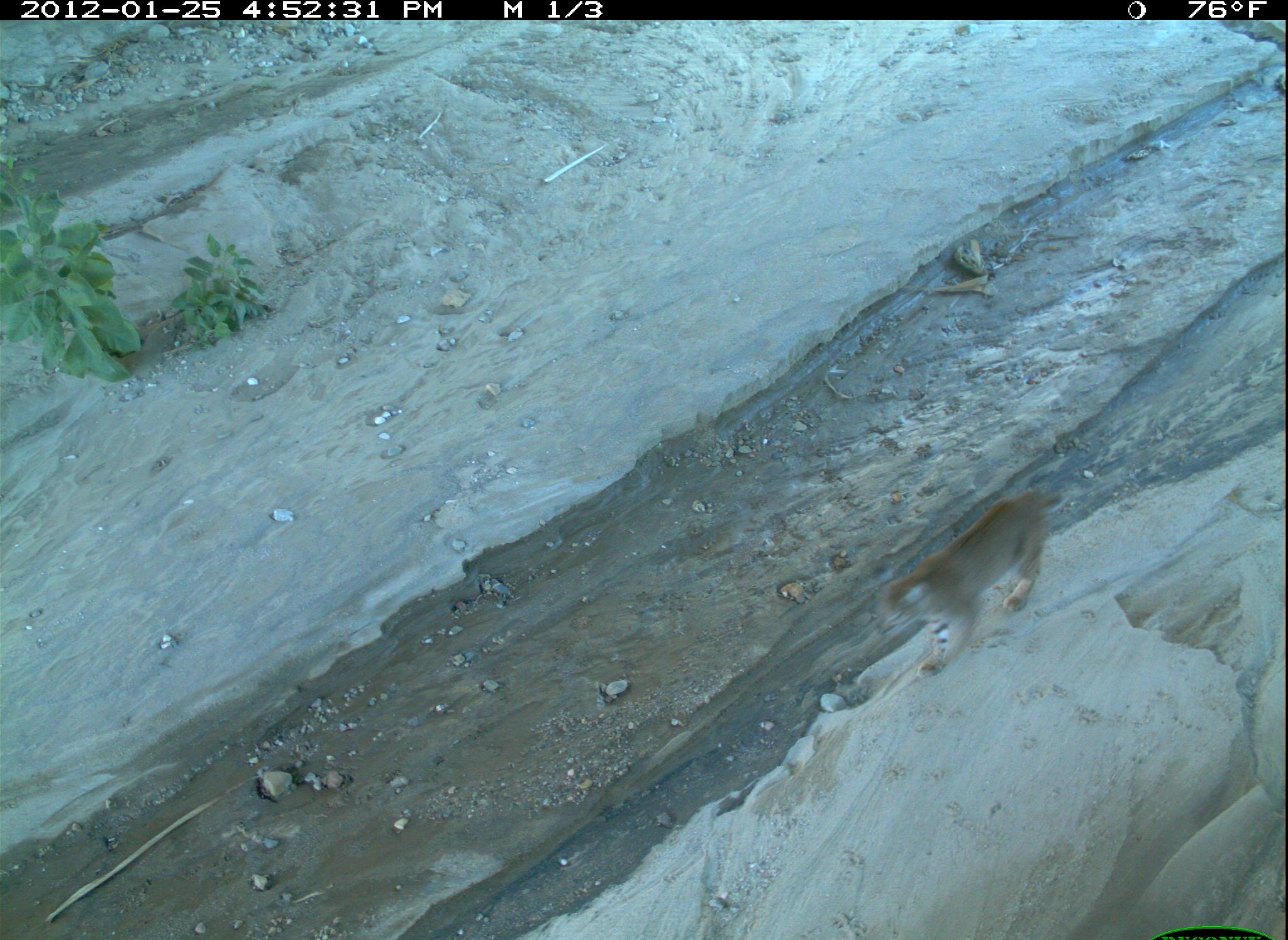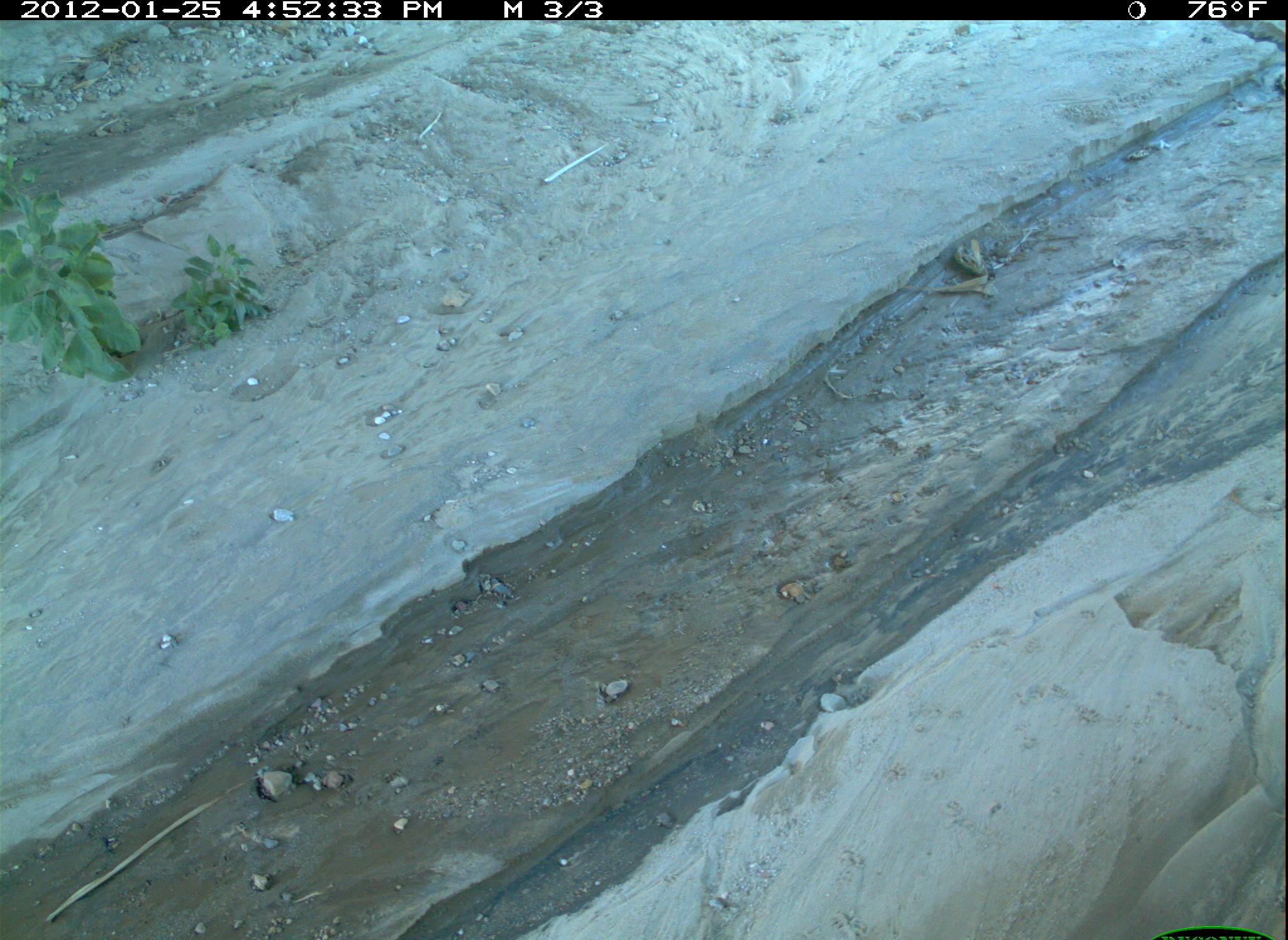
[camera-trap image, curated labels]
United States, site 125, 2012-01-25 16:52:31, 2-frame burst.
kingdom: Animalia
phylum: Chordata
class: Mammalia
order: Carnivora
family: Felidae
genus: Lynx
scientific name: Lynx rufus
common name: bobcat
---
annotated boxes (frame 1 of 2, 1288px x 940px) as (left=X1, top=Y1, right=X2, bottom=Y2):
bobcat: (left=868, top=482, right=1083, bottom=685)